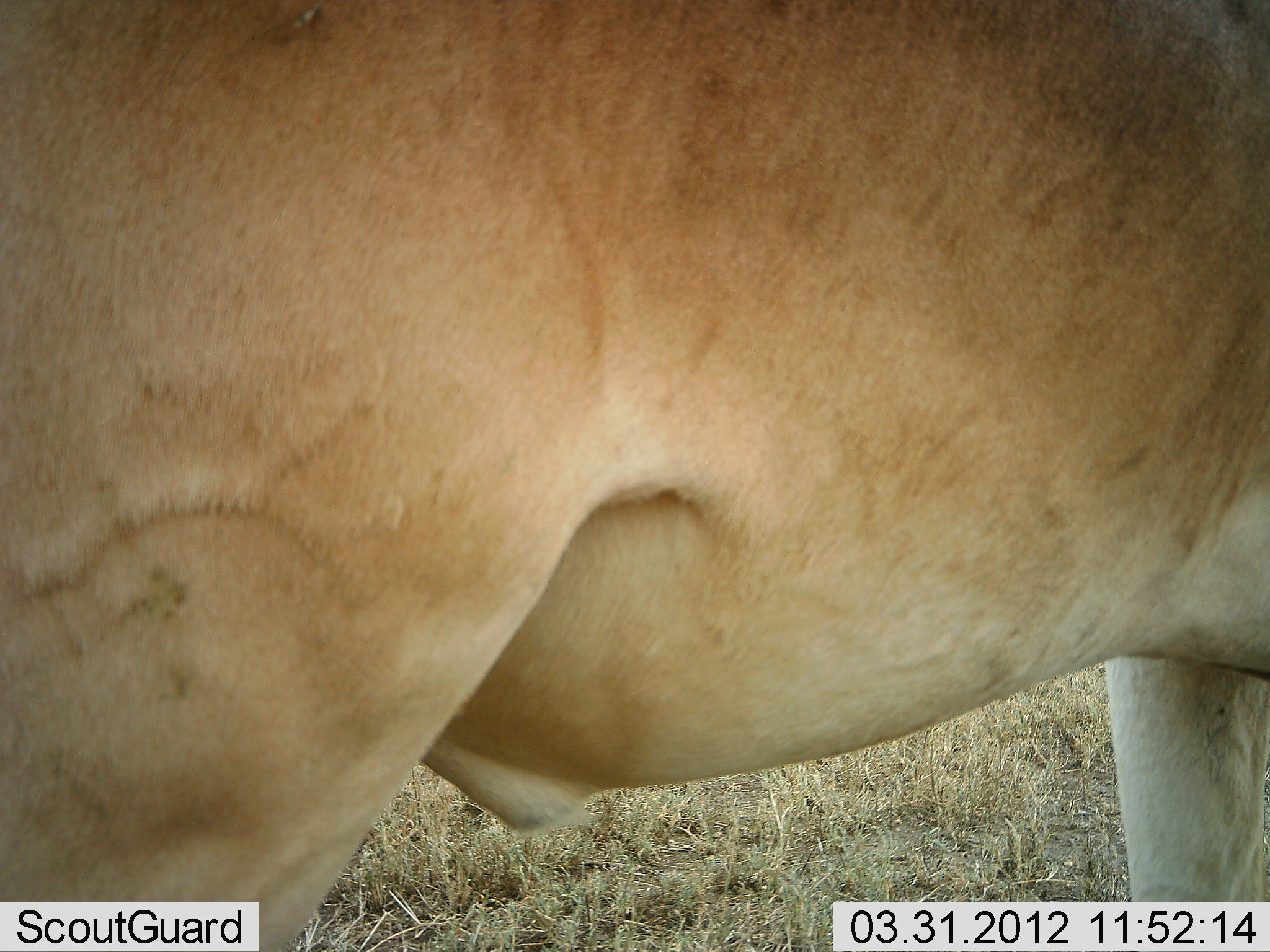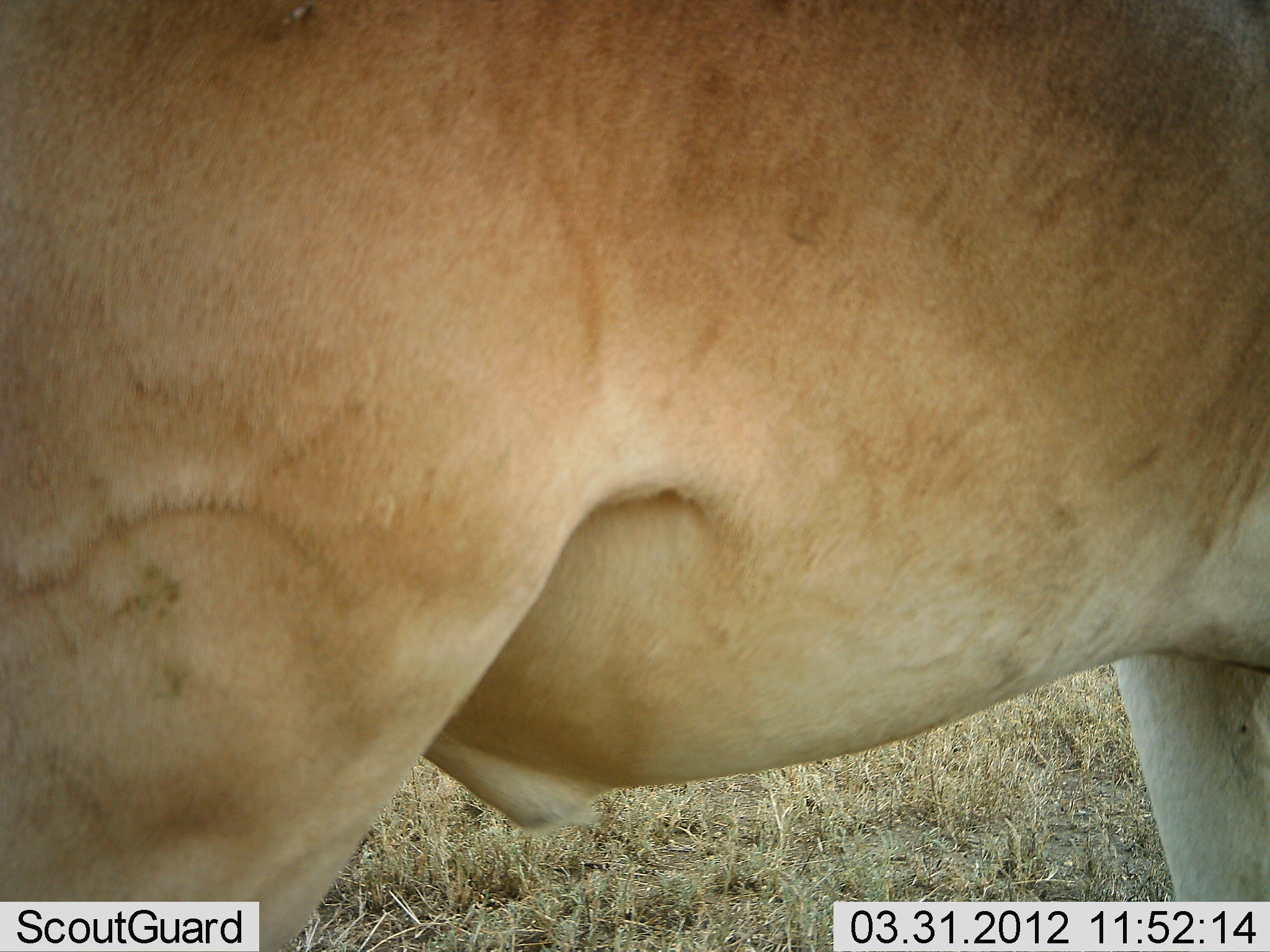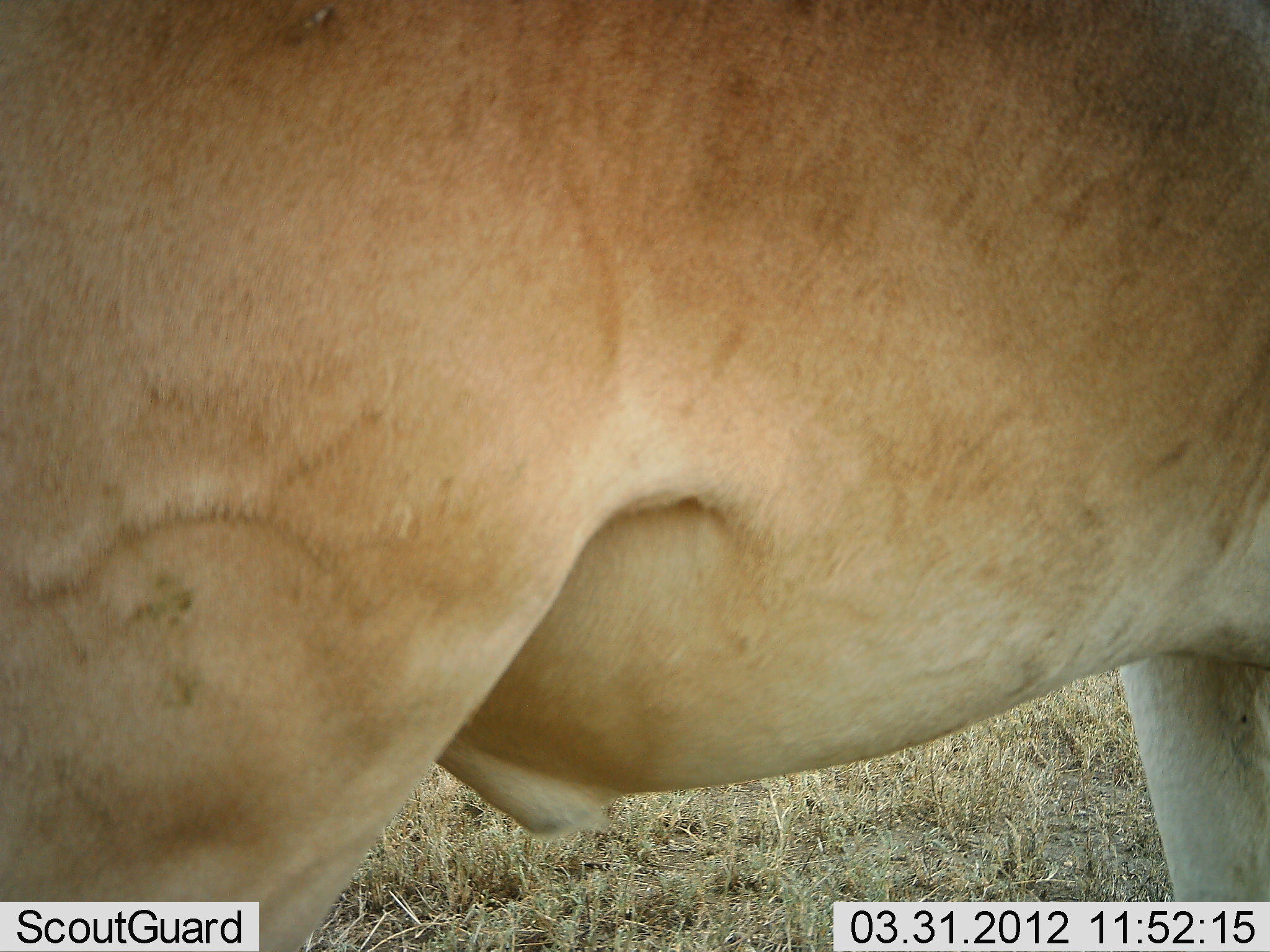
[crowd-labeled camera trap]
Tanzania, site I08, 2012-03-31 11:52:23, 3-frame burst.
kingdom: Animalia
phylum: Chordata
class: Mammalia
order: Artiodactyla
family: Bovidae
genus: Alcelaphus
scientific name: Alcelaphus buselaphus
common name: hartebeest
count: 1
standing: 91%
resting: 0%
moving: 0%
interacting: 0%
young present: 0%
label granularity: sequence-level